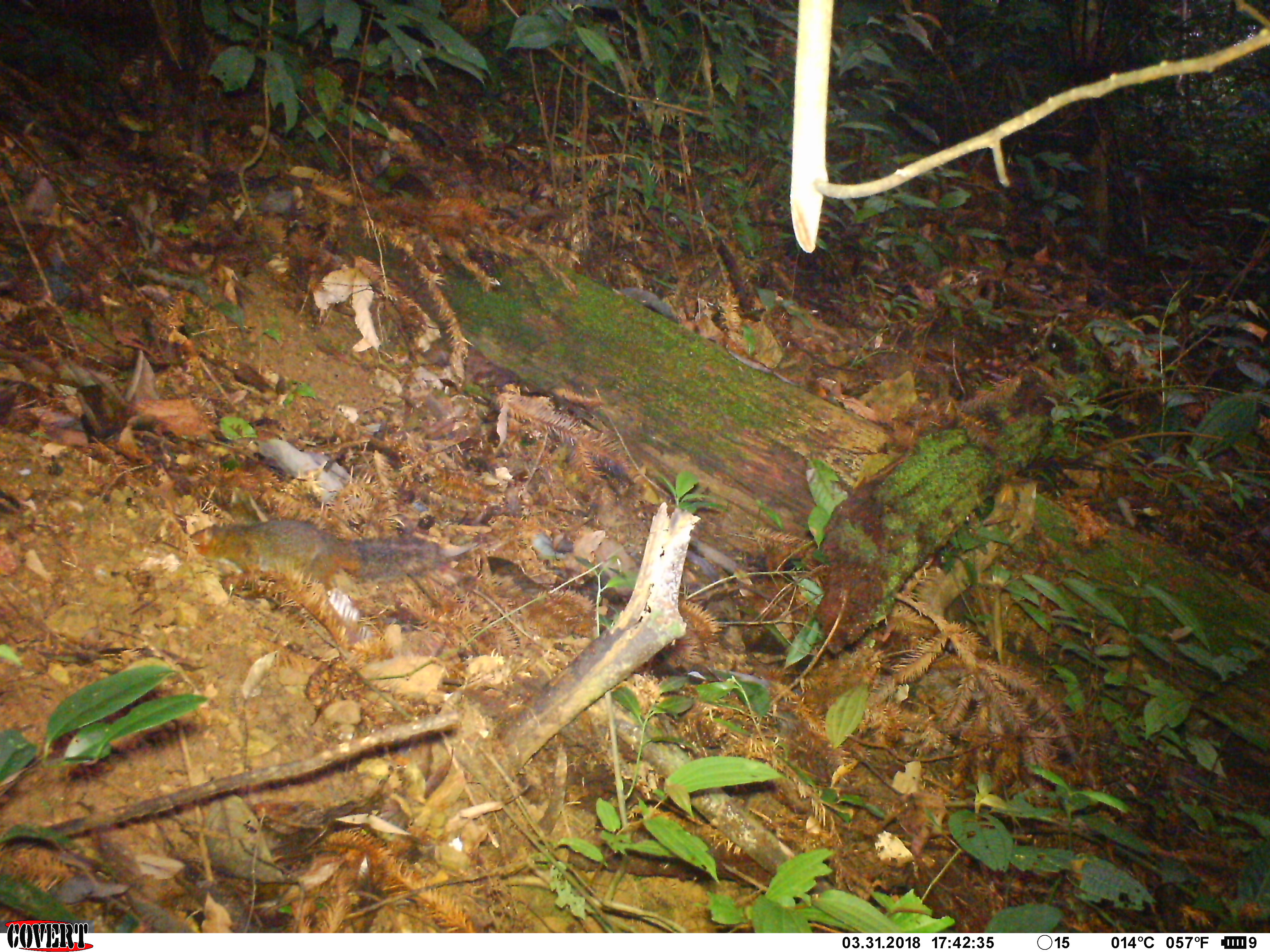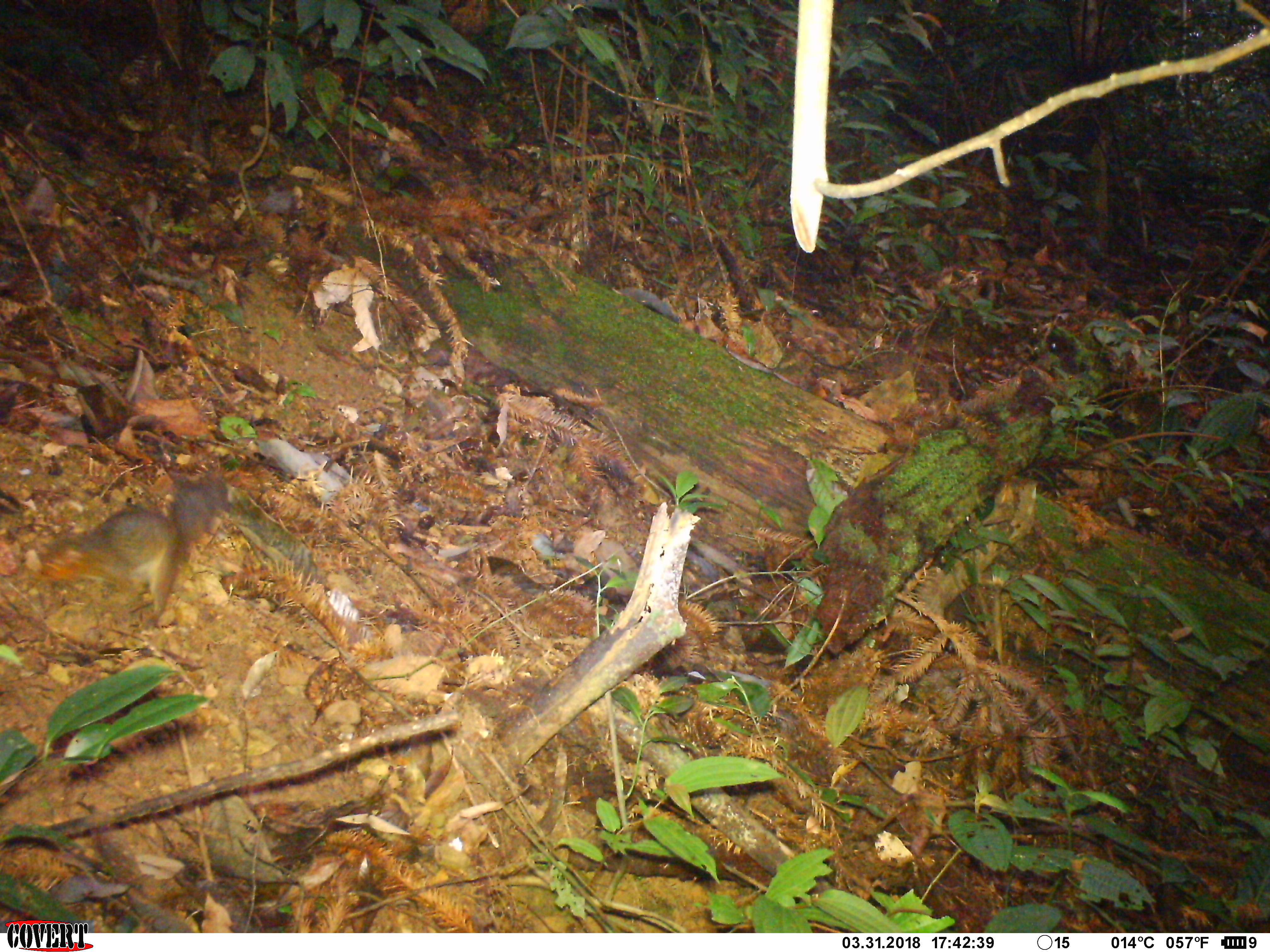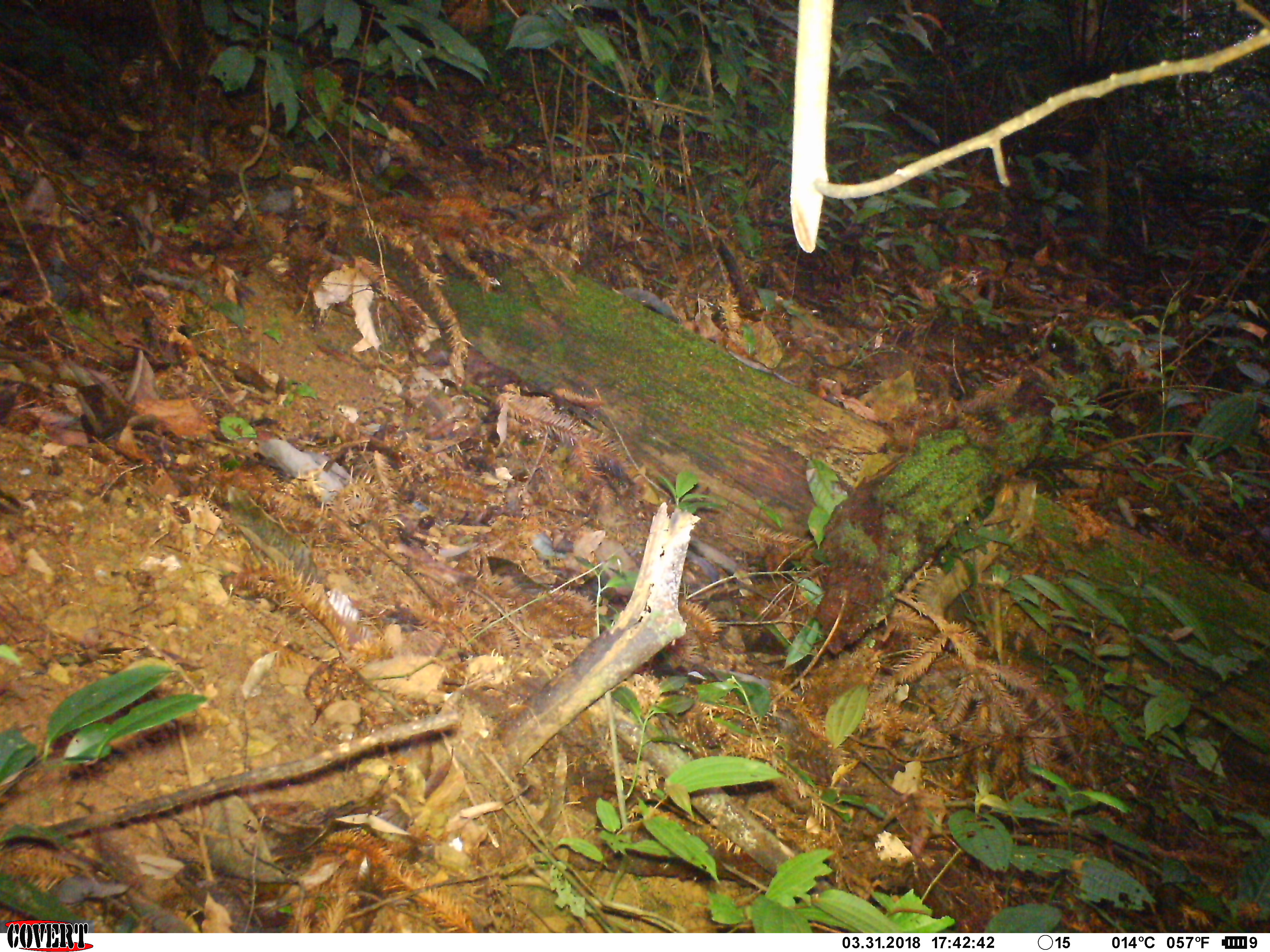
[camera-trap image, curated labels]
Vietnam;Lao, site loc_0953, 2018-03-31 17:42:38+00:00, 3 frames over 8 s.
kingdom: Animalia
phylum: Chordata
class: Mammalia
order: Rodentia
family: Sciuridae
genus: Dremomys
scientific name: Dremomys rufigenis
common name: red-cheeked squirrel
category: red cheeked squirrel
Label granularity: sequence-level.